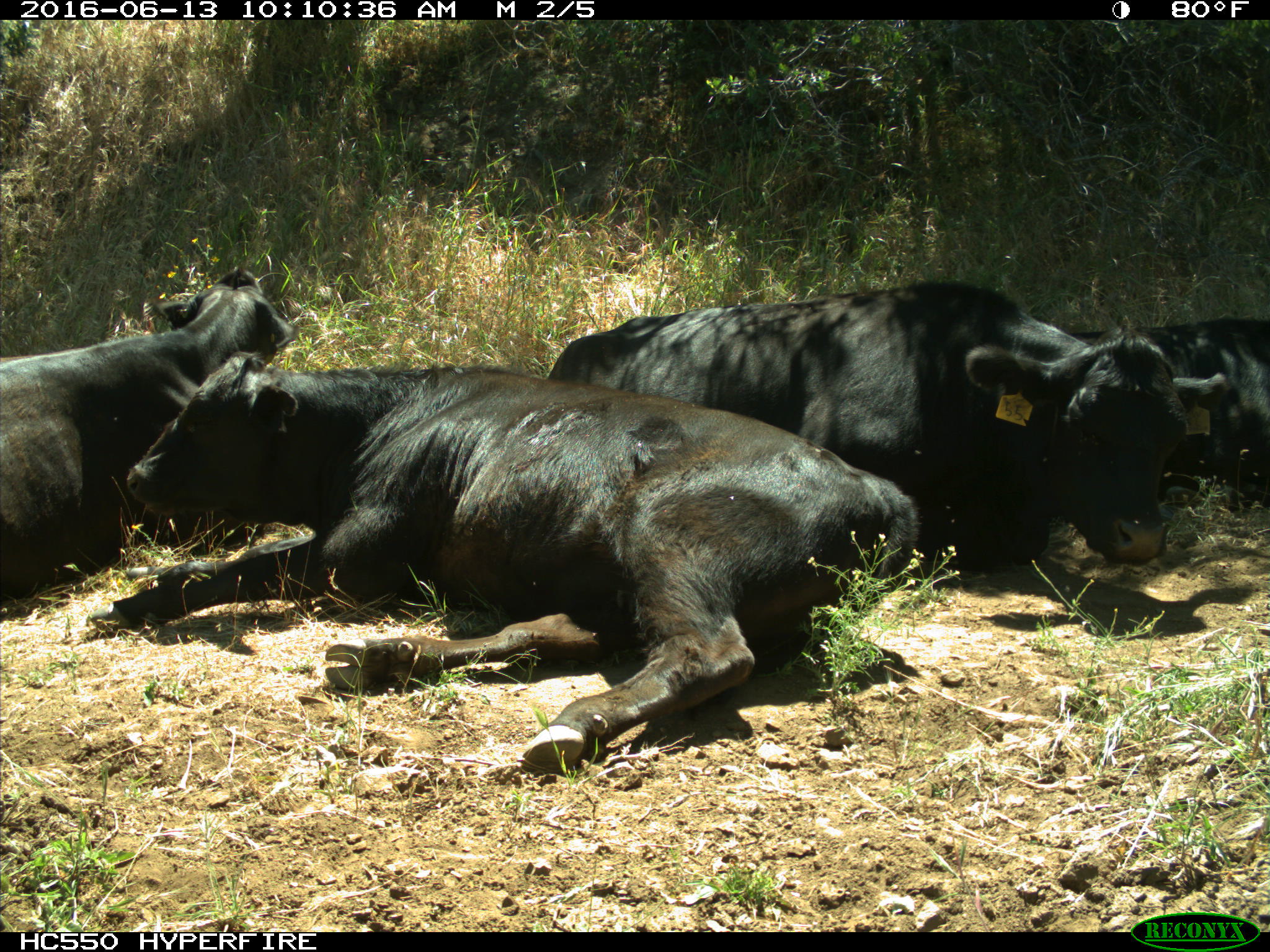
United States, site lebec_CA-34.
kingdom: Animalia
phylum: Chordata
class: Mammalia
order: Artiodactyla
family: Bovidae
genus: Bos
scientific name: Bos taurus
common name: domestic cow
Bos taurus (domestic cow).